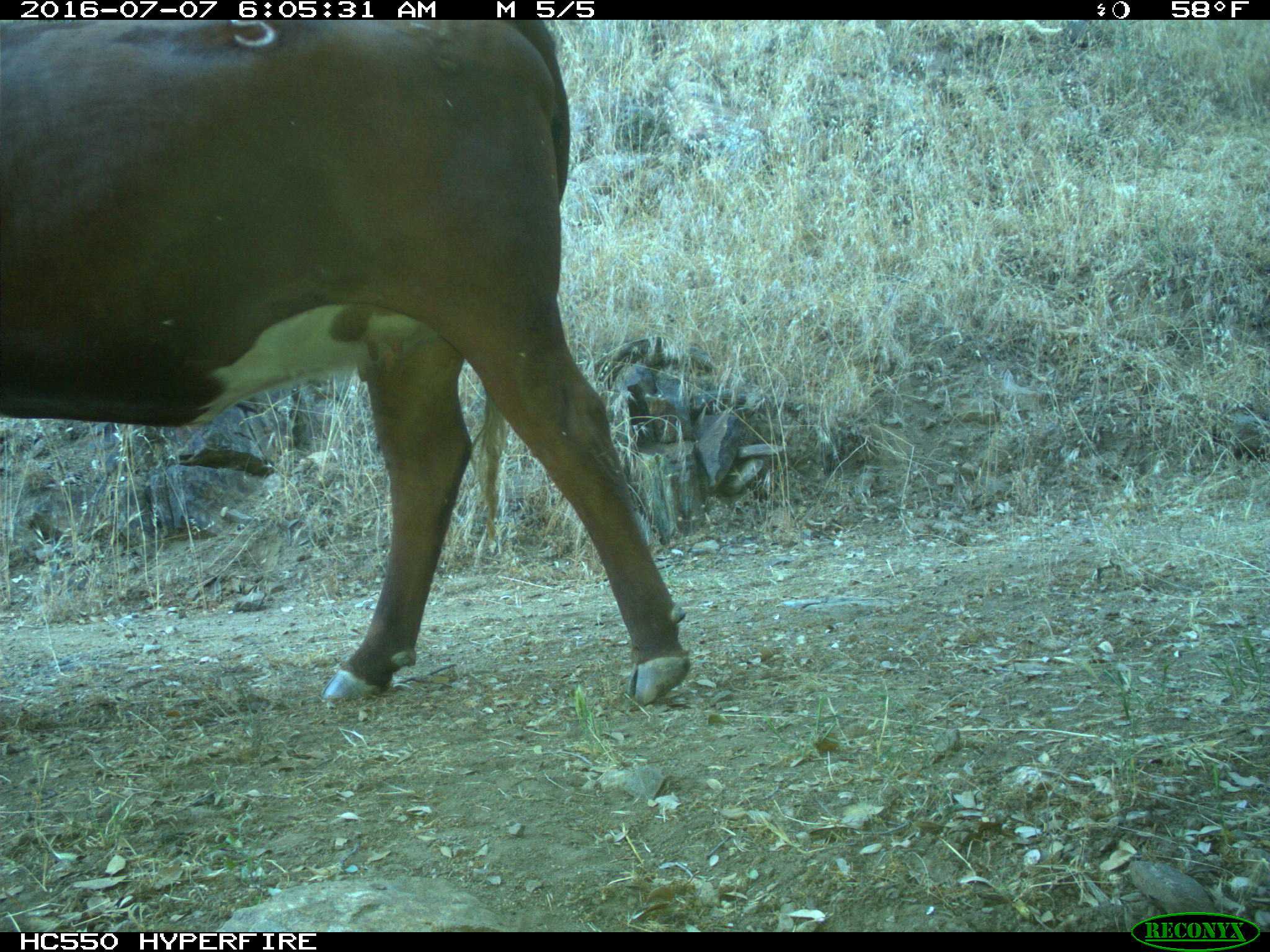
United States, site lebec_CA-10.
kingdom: Animalia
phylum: Chordata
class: Mammalia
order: Artiodactyla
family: Bovidae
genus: Bos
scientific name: Bos taurus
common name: domestic cow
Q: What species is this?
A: Bos taurus (domestic cow).